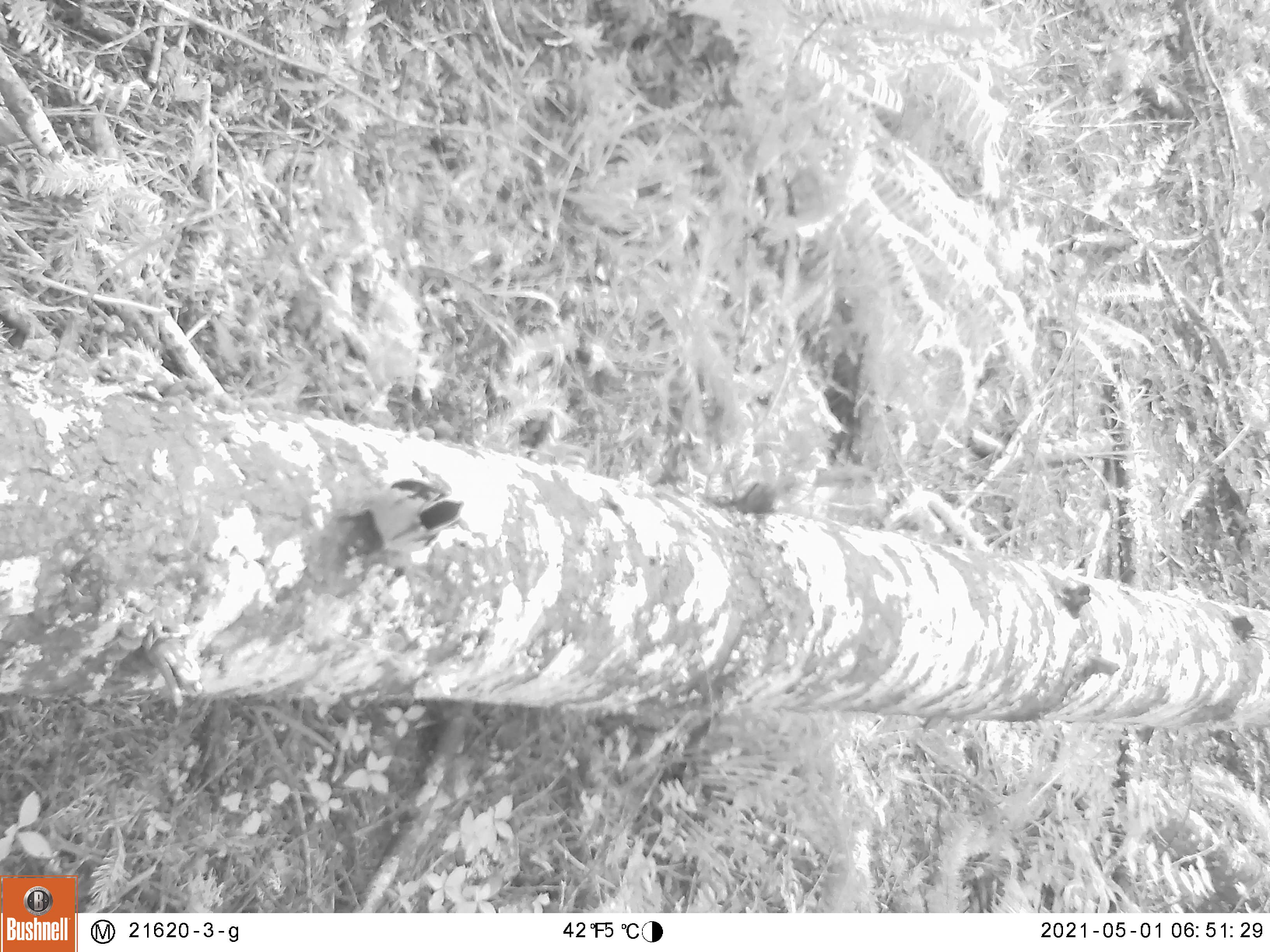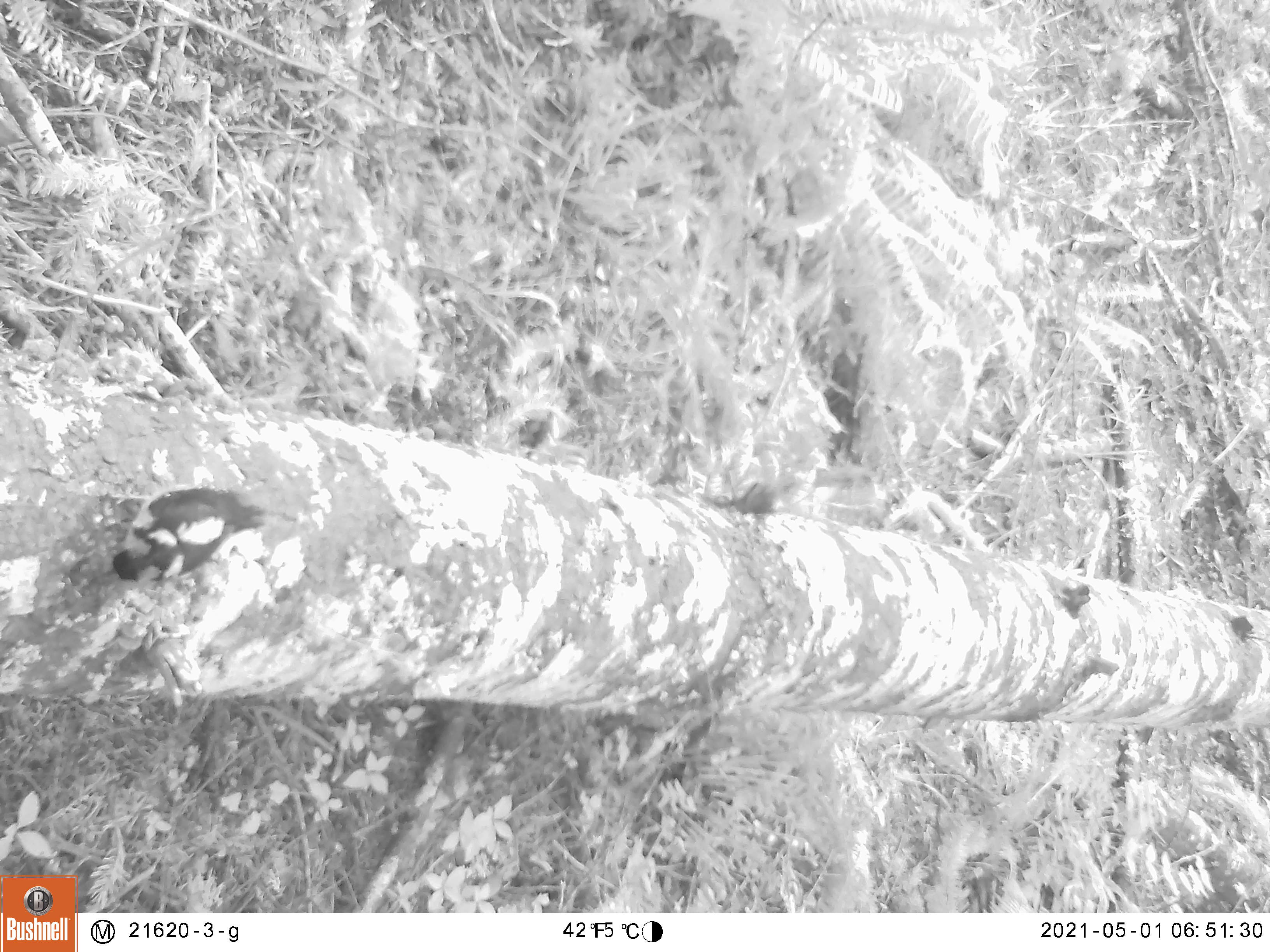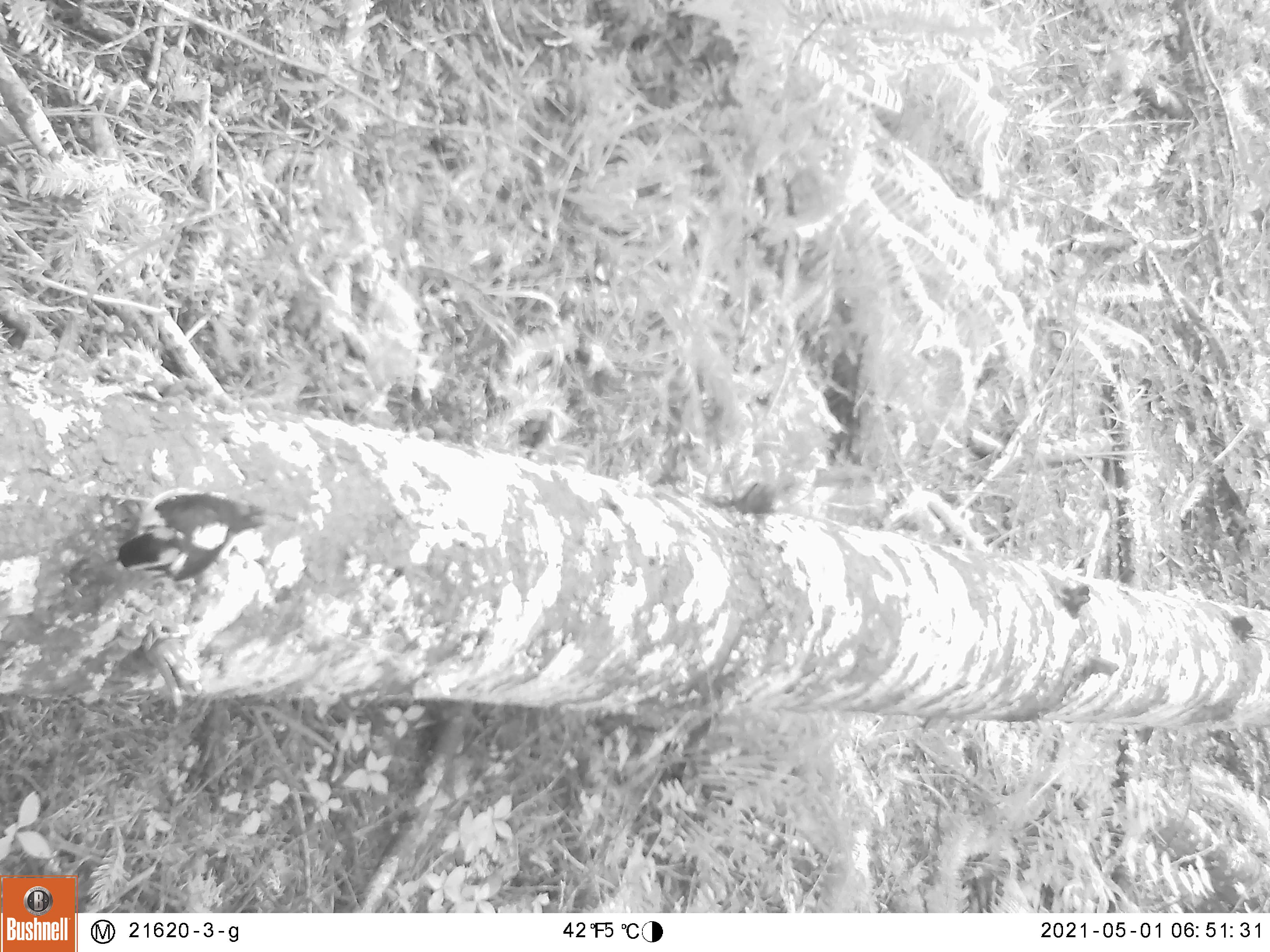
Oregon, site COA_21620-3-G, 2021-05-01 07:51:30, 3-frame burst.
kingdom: Animalia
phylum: Chordata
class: Aves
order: Piciformes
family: Picidae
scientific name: Picidae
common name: woodpeckers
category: picidae family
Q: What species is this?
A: Picidae family (woodpeckers) (Picidae).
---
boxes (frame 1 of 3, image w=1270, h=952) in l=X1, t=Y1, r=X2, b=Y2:
picidae family: l=303, t=427, r=521, b=605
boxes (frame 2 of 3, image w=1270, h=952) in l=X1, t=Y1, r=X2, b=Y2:
picidae family: l=50, t=455, r=298, b=647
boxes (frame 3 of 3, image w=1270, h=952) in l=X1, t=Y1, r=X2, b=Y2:
picidae family: l=73, t=455, r=318, b=614